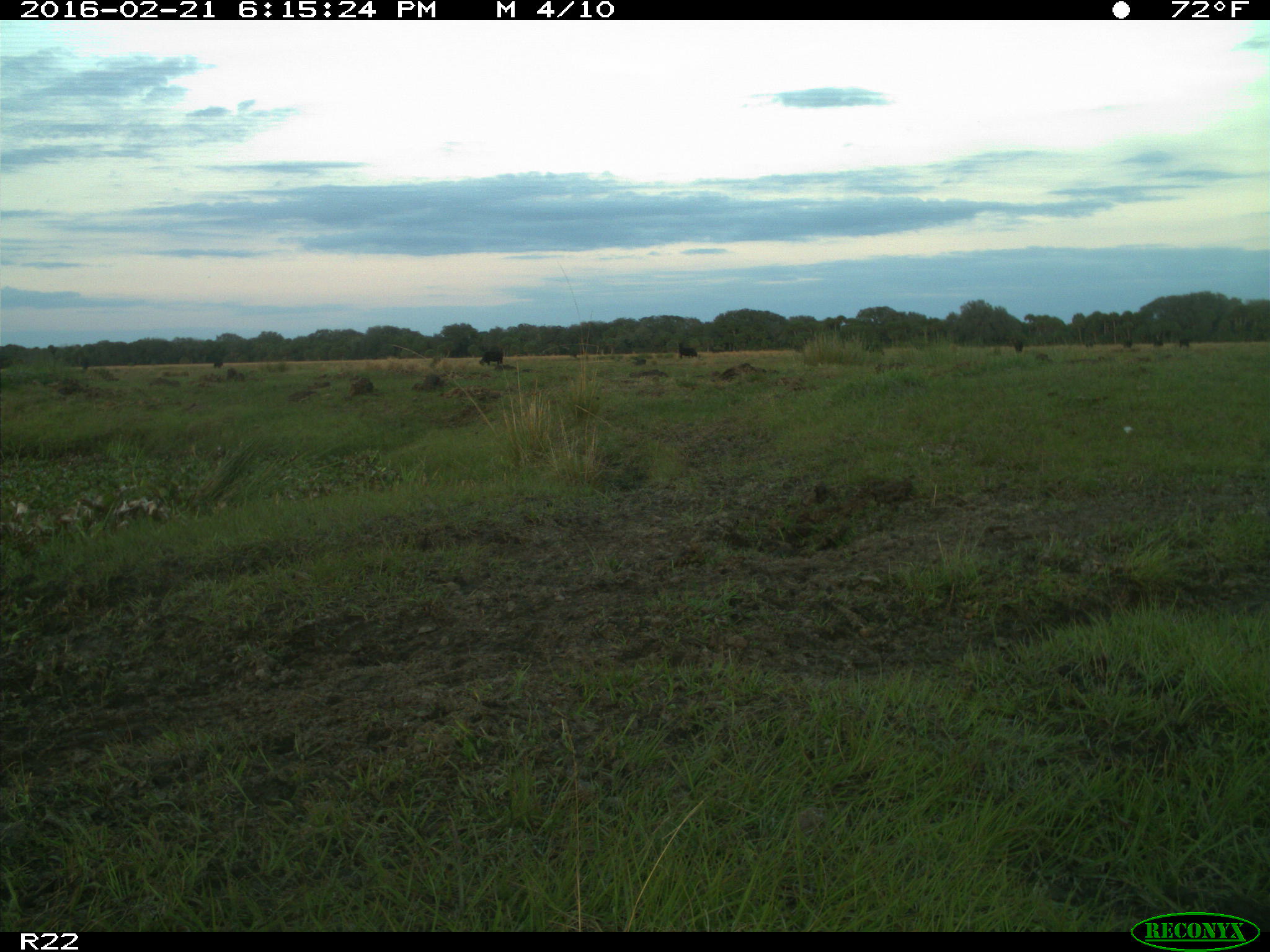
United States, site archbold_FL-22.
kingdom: Animalia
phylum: Chordata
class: Mammalia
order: Artiodactyla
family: Bovidae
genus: Bos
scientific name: Bos taurus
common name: domestic cow